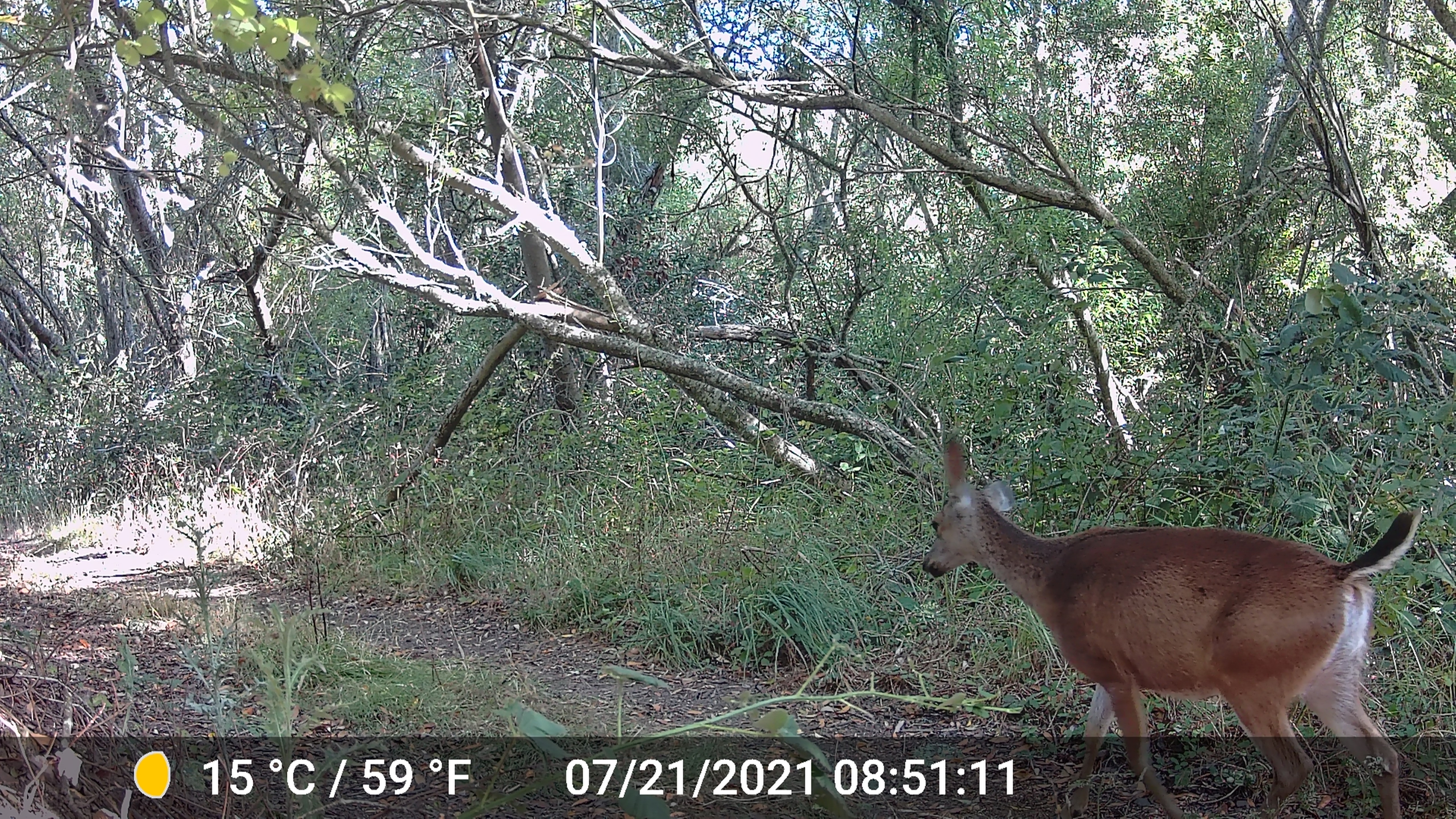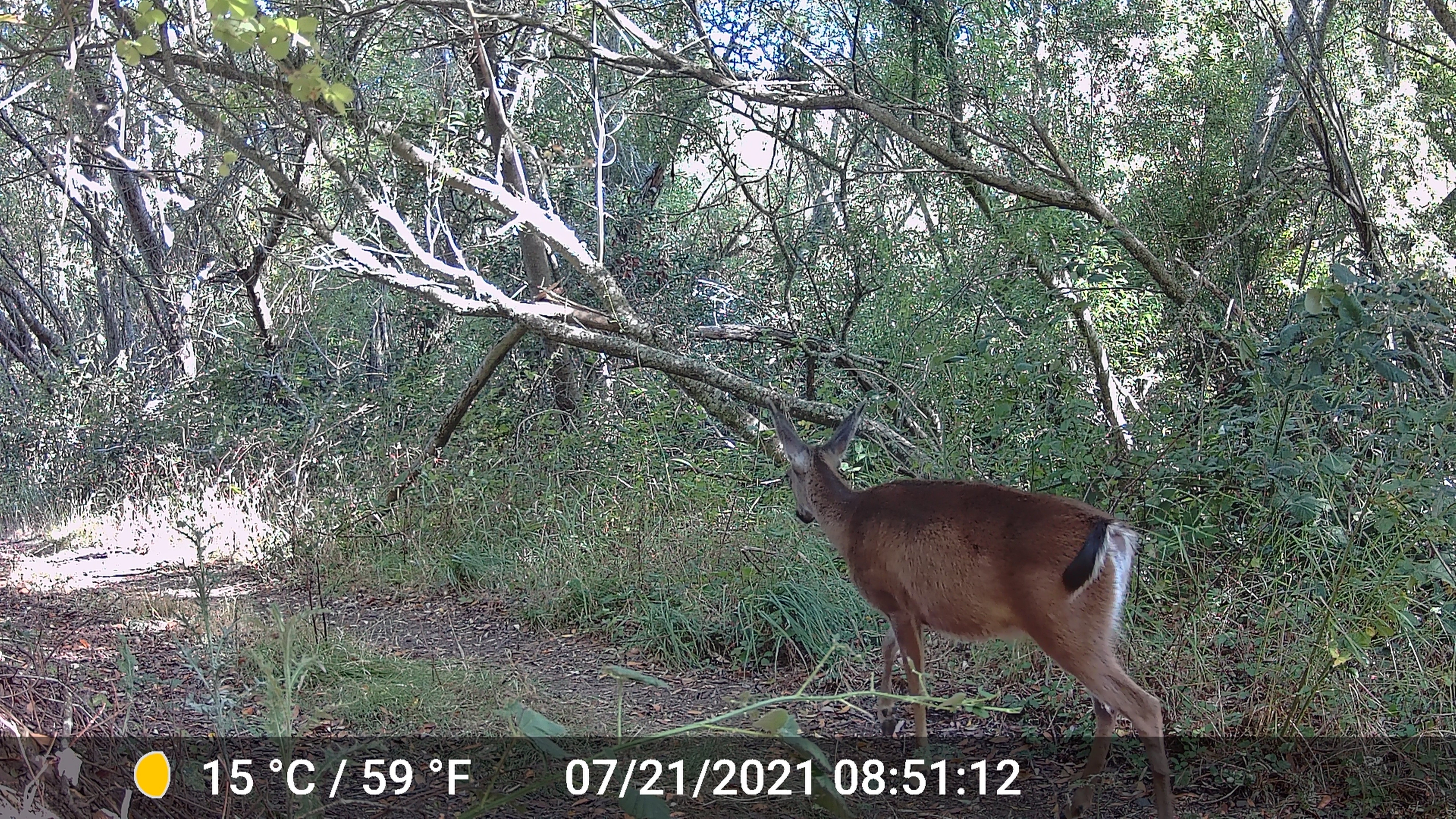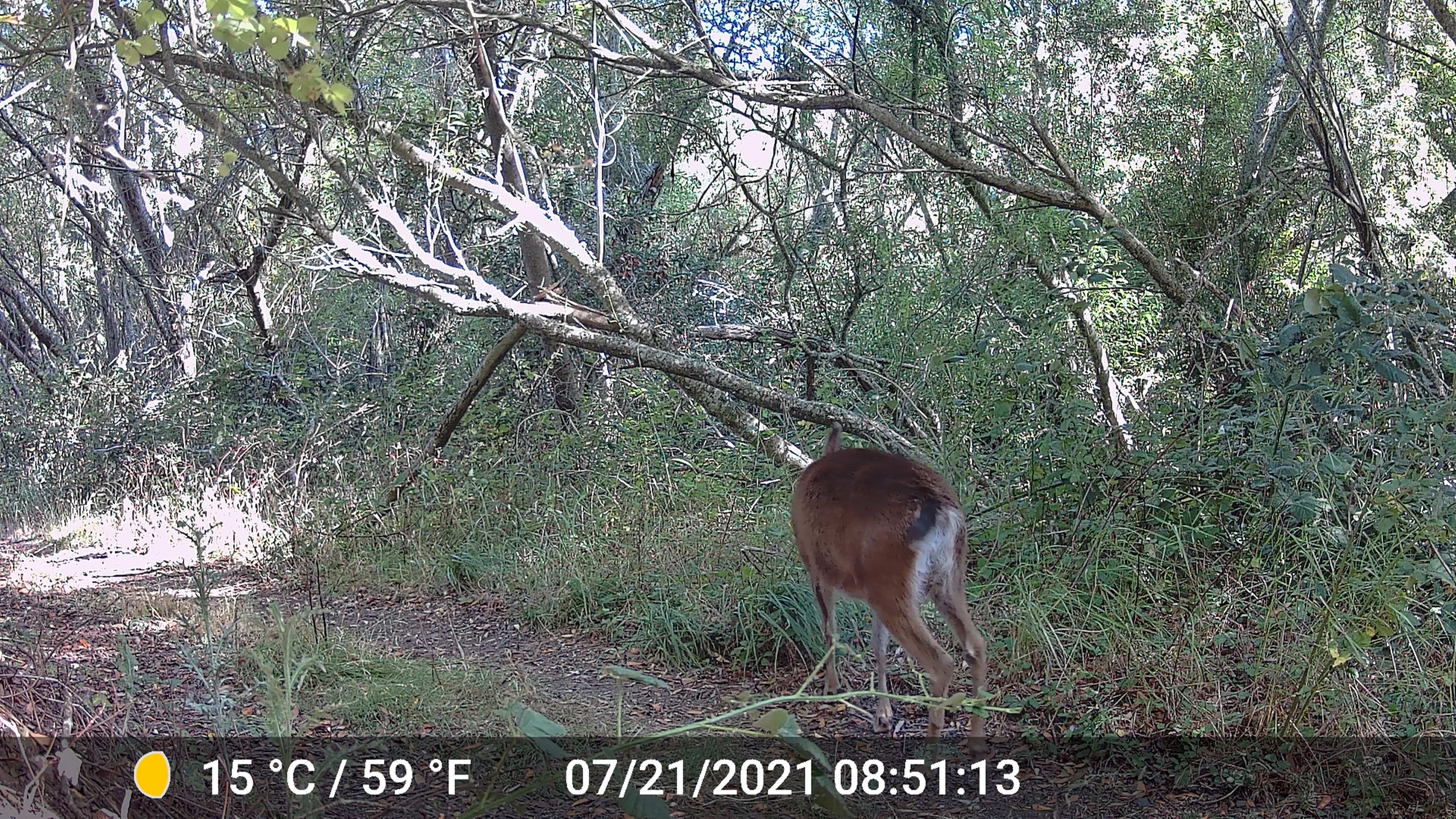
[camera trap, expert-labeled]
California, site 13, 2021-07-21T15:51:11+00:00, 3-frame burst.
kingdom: Animalia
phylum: Chordata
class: Mammalia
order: Artiodactyla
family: Cervidae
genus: Odocoileus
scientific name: Odocoileus hemionus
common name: mule deer